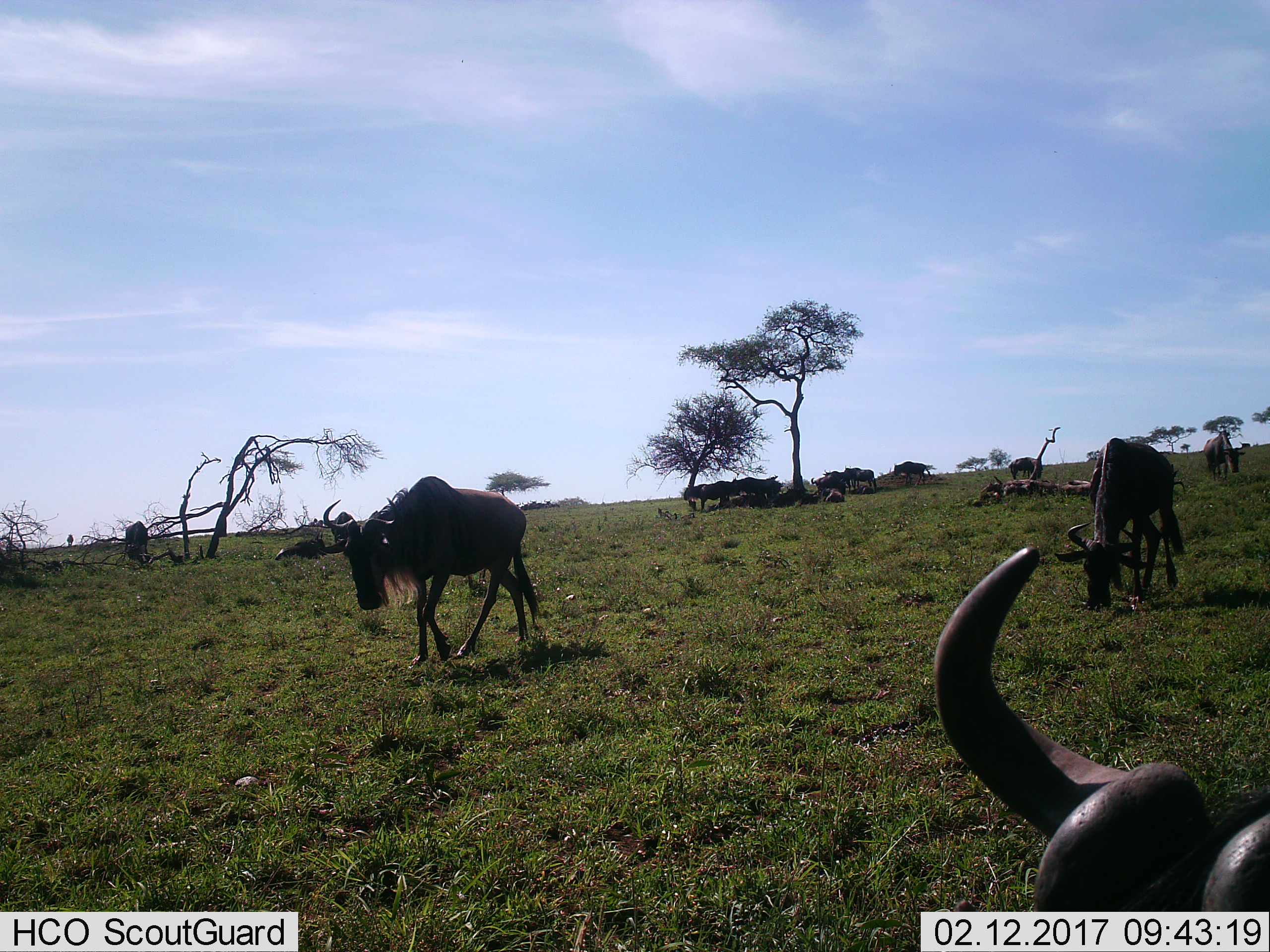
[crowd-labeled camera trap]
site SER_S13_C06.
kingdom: Animalia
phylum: Chordata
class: Mammalia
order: Artiodactyla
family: Bovidae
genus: Connochaetes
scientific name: Connochaetes taurinus taurinus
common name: blue wildebeest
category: wildebeestblue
Wildebeestblue (blue wildebeest) (Connochaetes taurinus taurinus), count 11-50. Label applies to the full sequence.